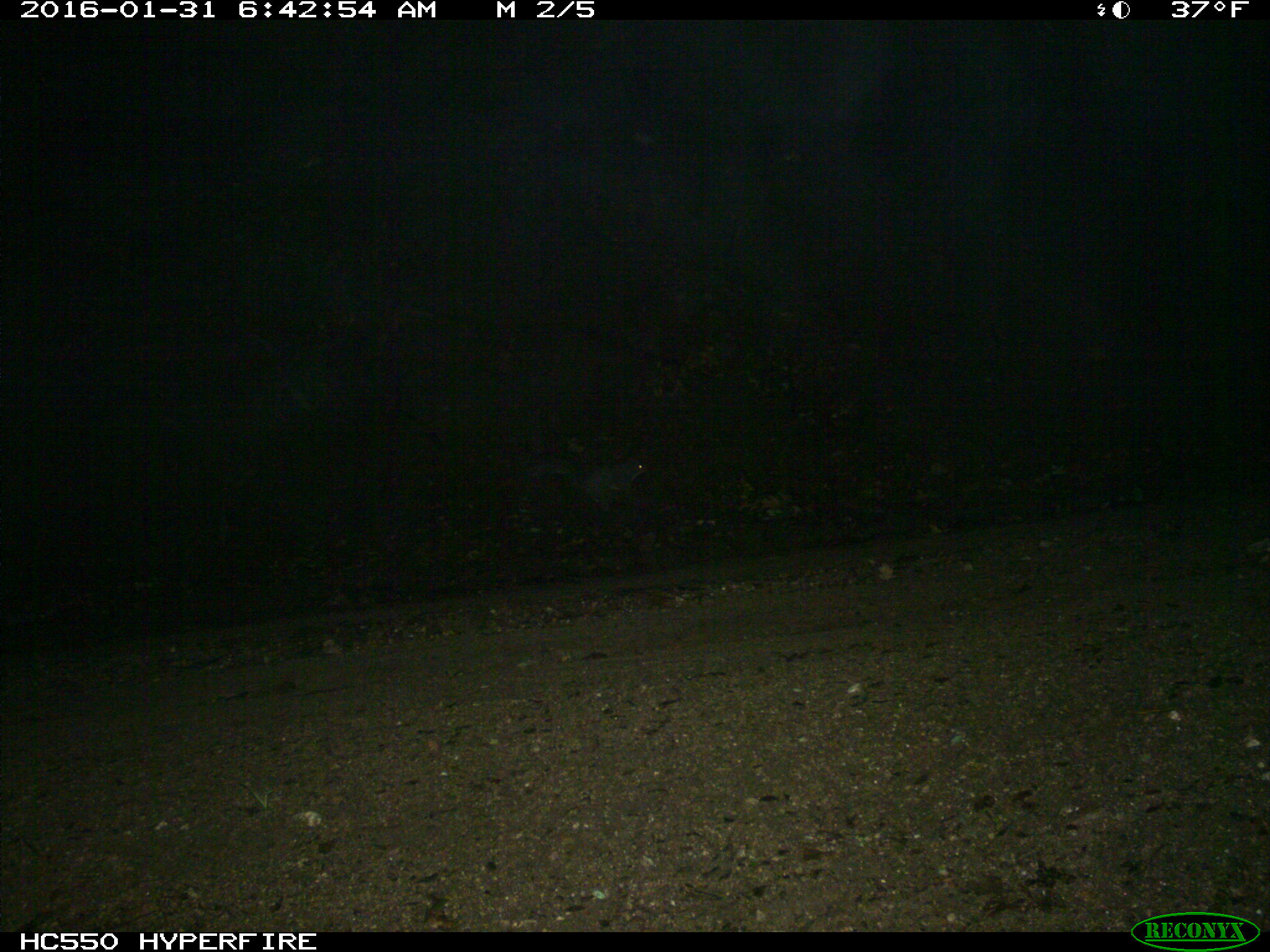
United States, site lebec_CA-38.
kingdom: Animalia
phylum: Chordata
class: Mammalia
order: Rodentia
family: Sciuridae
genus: Sciurus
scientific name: Sciurus carolinensis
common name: eastern gray squirrel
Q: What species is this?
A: Sciurus carolinensis (eastern gray squirrel).